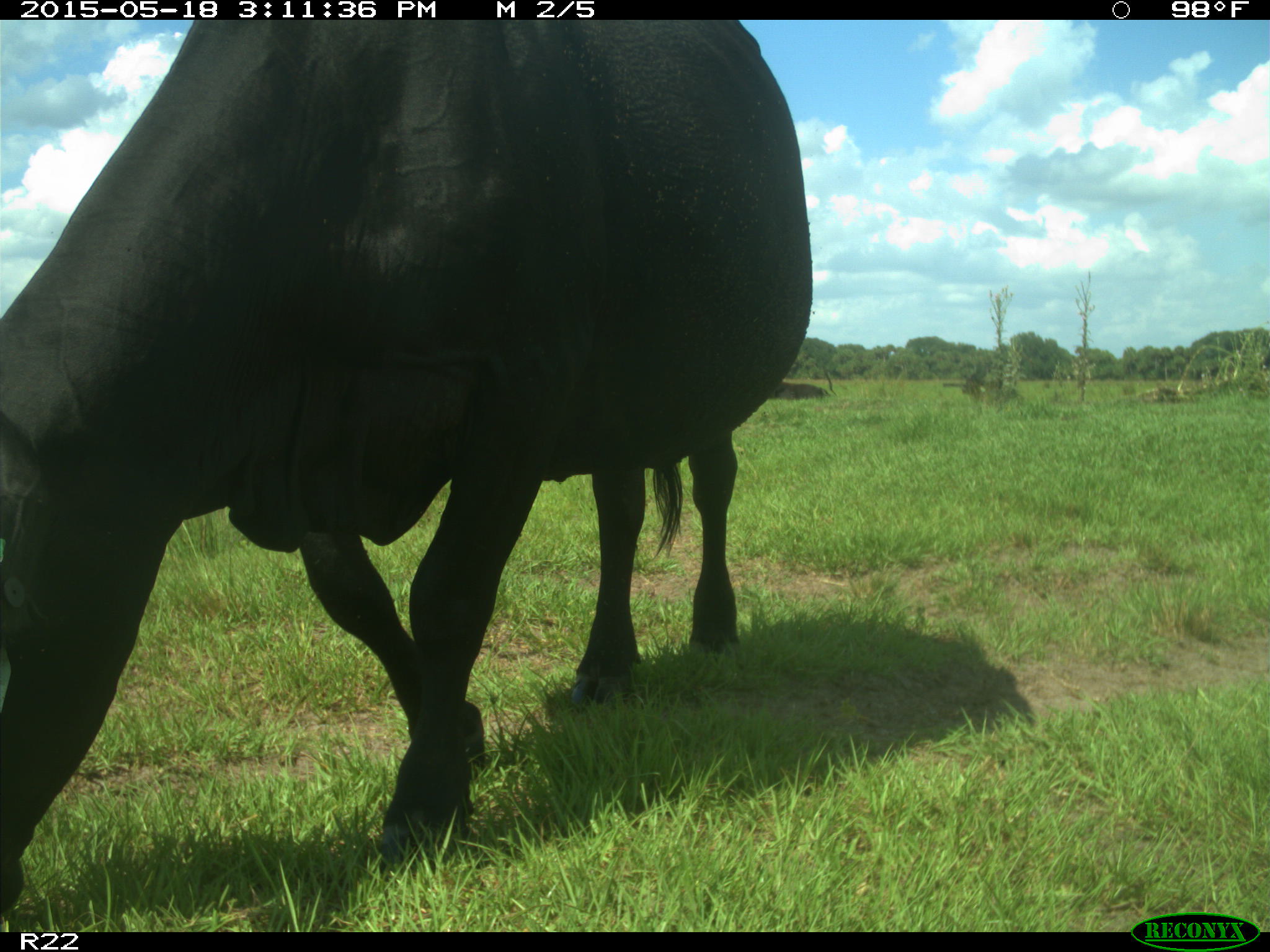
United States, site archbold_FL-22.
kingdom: Animalia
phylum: Chordata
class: Mammalia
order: Artiodactyla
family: Bovidae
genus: Bos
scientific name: Bos taurus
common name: domestic cow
Bos taurus (domestic cow).